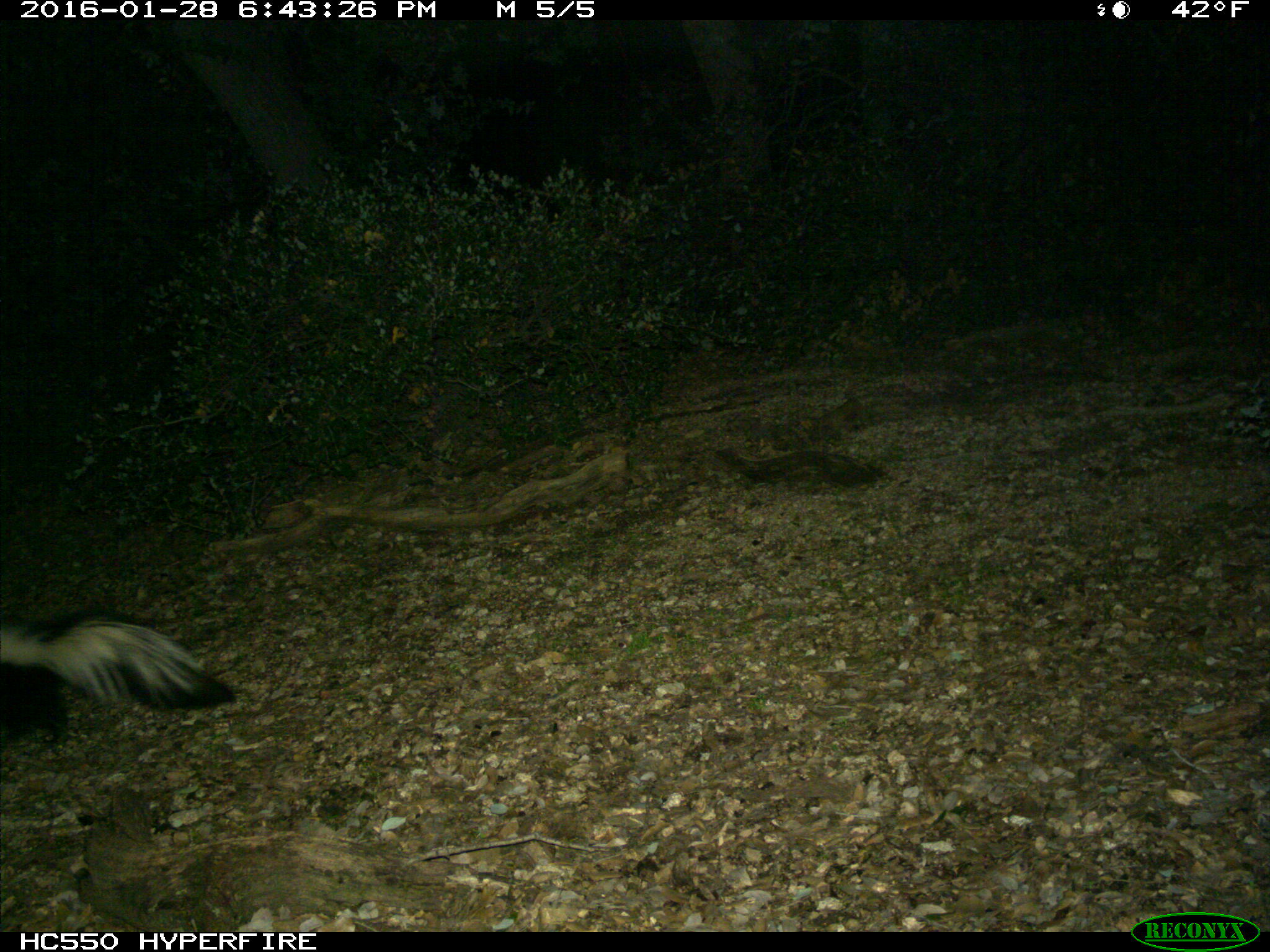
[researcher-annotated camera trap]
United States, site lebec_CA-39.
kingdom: Animalia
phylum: Chordata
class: Mammalia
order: Carnivora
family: Mephitidae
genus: Mephitis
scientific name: Mephitis mephitis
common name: striped skunk